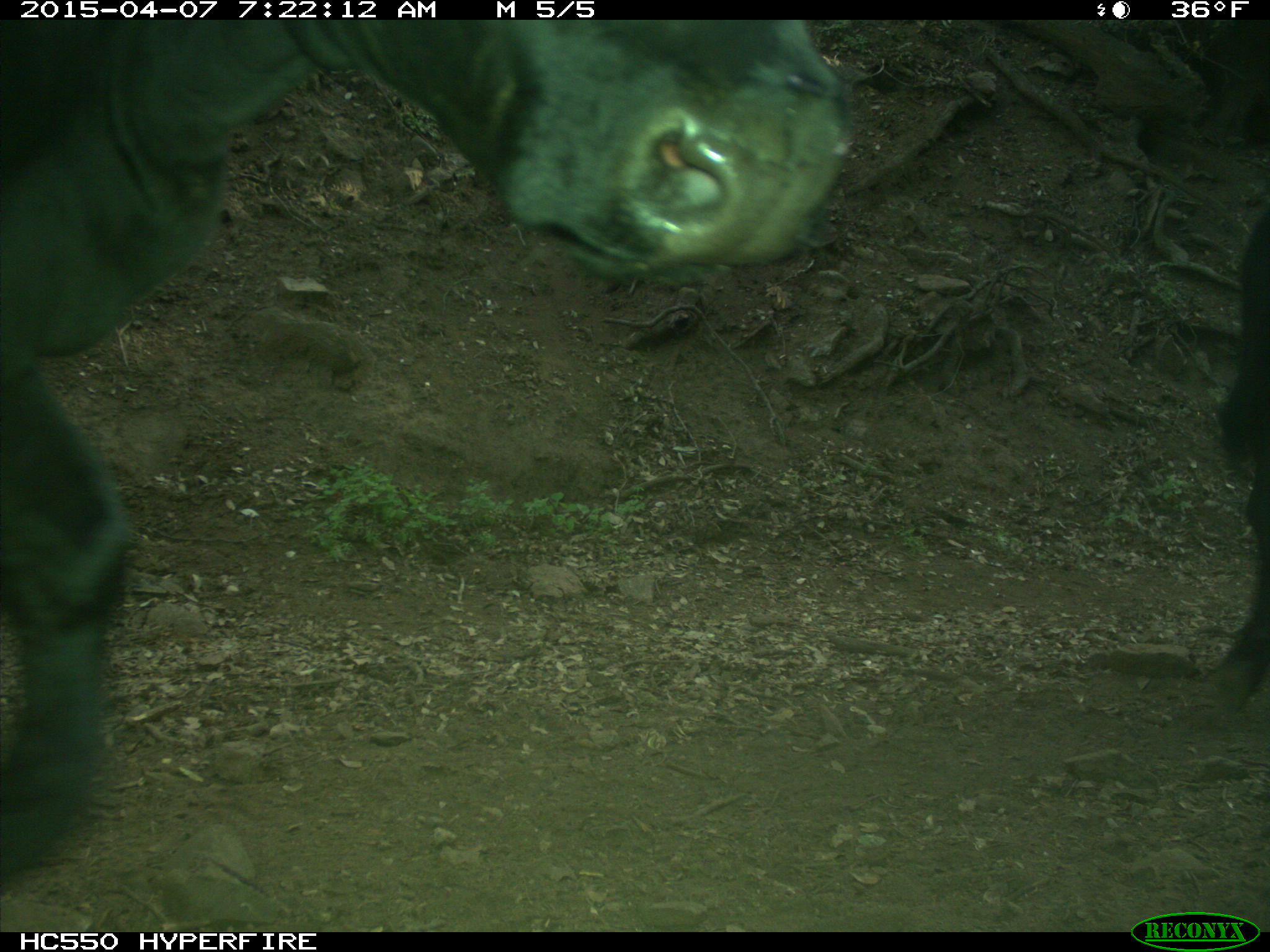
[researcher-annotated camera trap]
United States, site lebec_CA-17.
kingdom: Animalia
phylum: Chordata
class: Mammalia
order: Artiodactyla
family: Bovidae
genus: Bos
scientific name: Bos taurus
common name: domestic cow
Bos taurus (domestic cow).